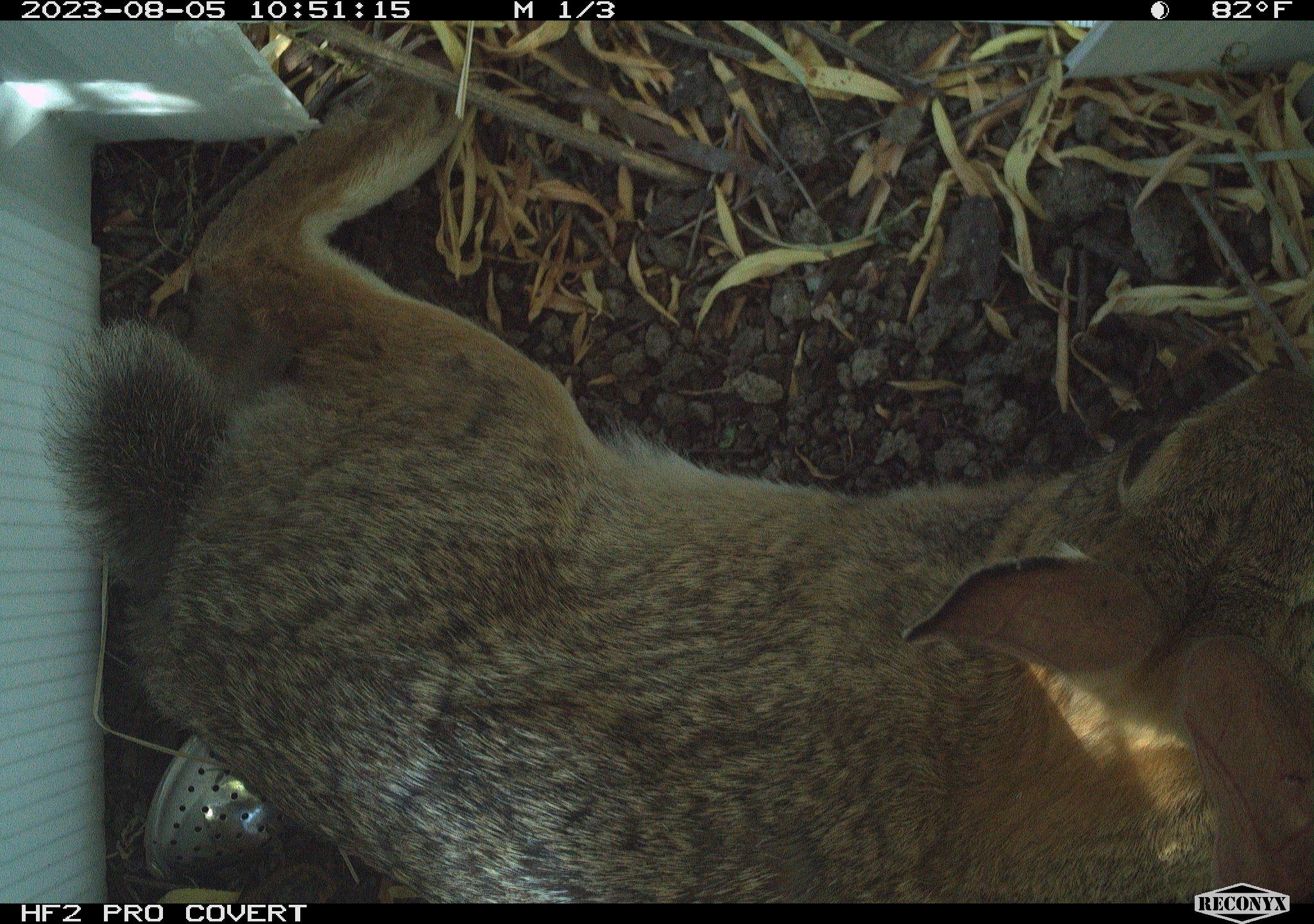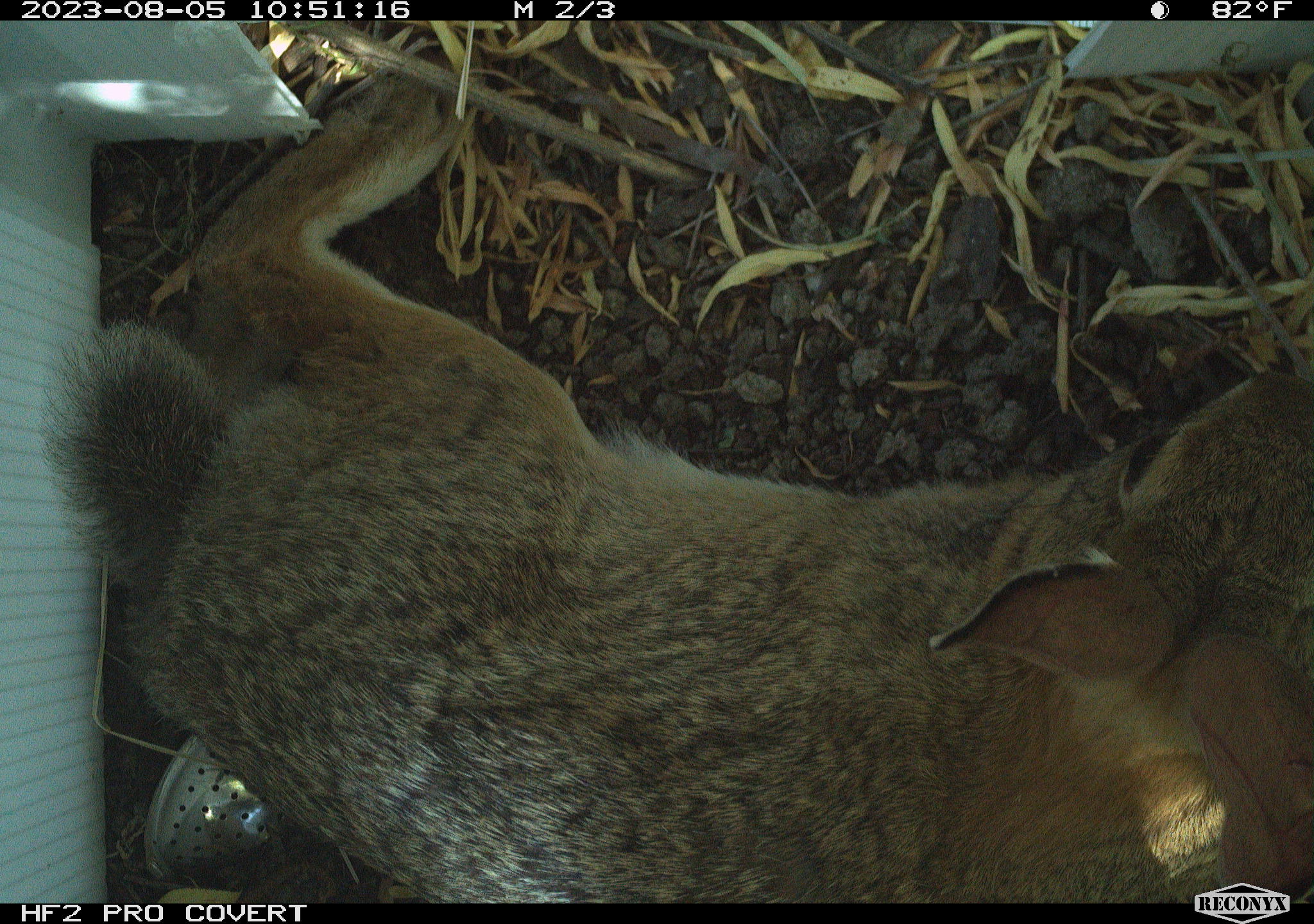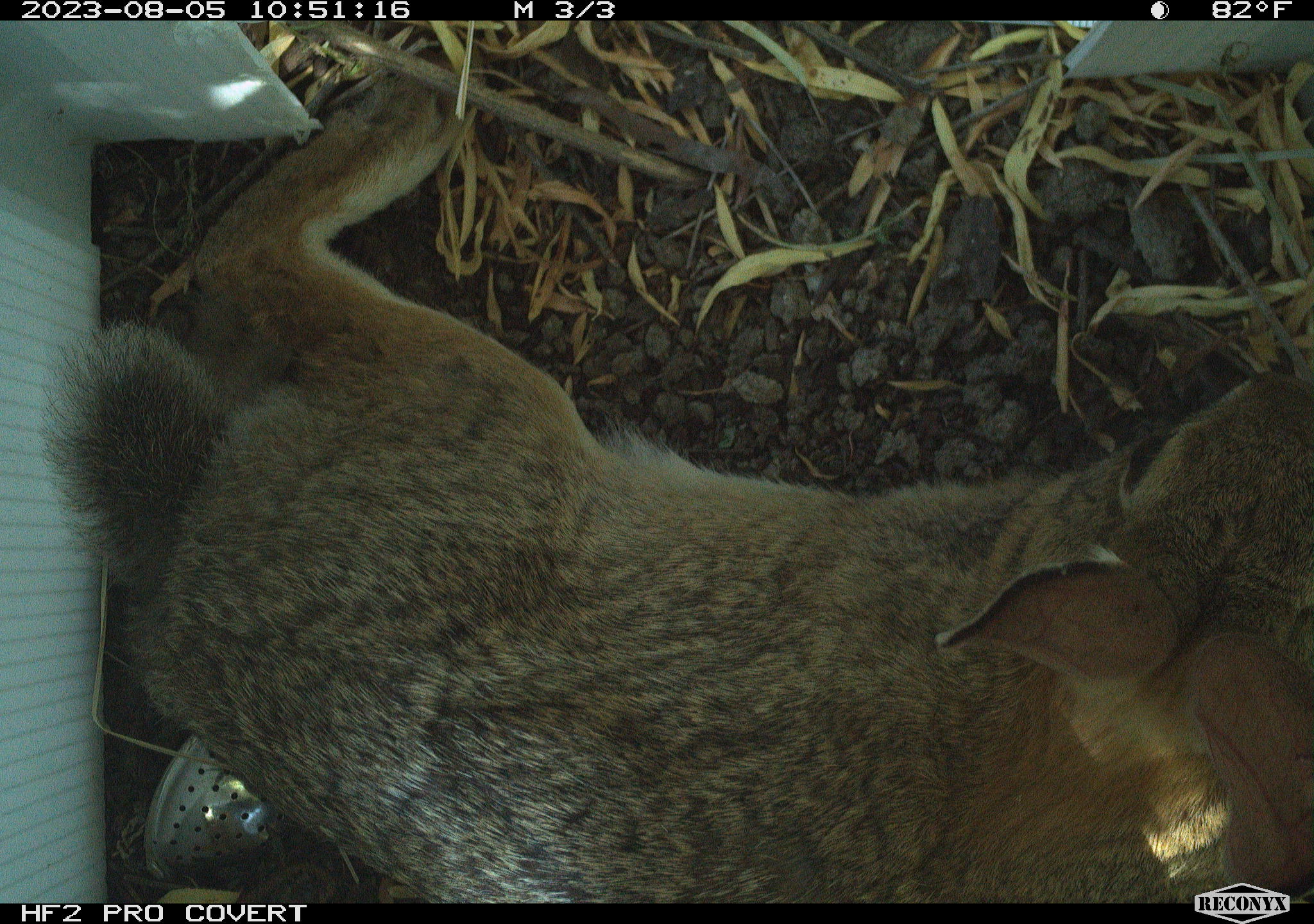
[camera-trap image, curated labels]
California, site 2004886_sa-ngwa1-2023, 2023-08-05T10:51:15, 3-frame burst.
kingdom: Animalia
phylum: Chordata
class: Mammalia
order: Lagomorpha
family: Leporidae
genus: Sylvilagus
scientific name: Sylvilagus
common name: cottontail rabbits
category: sylvilagus species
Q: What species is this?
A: Sylvilagus species (cottontail rabbits) (Sylvilagus).